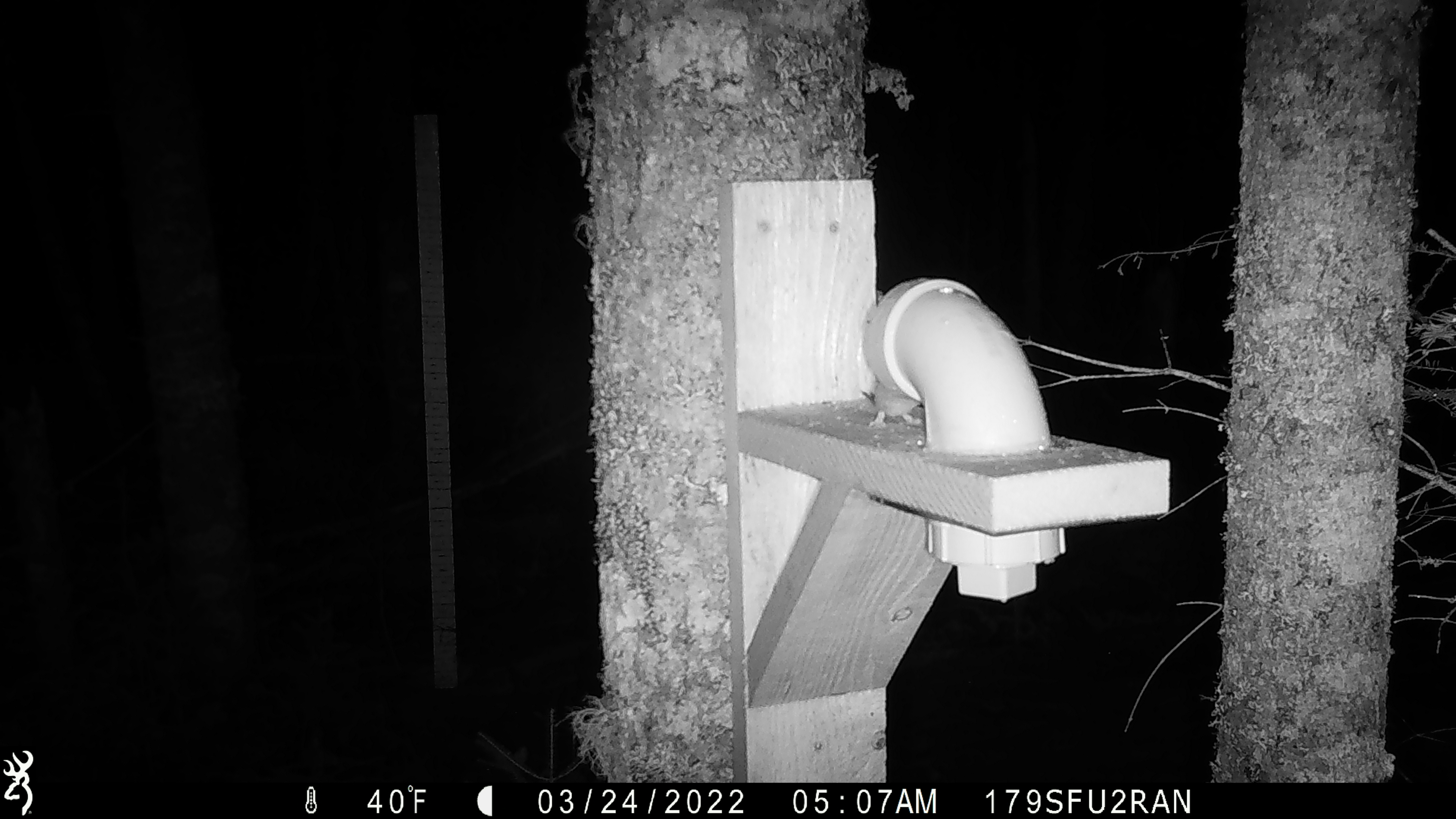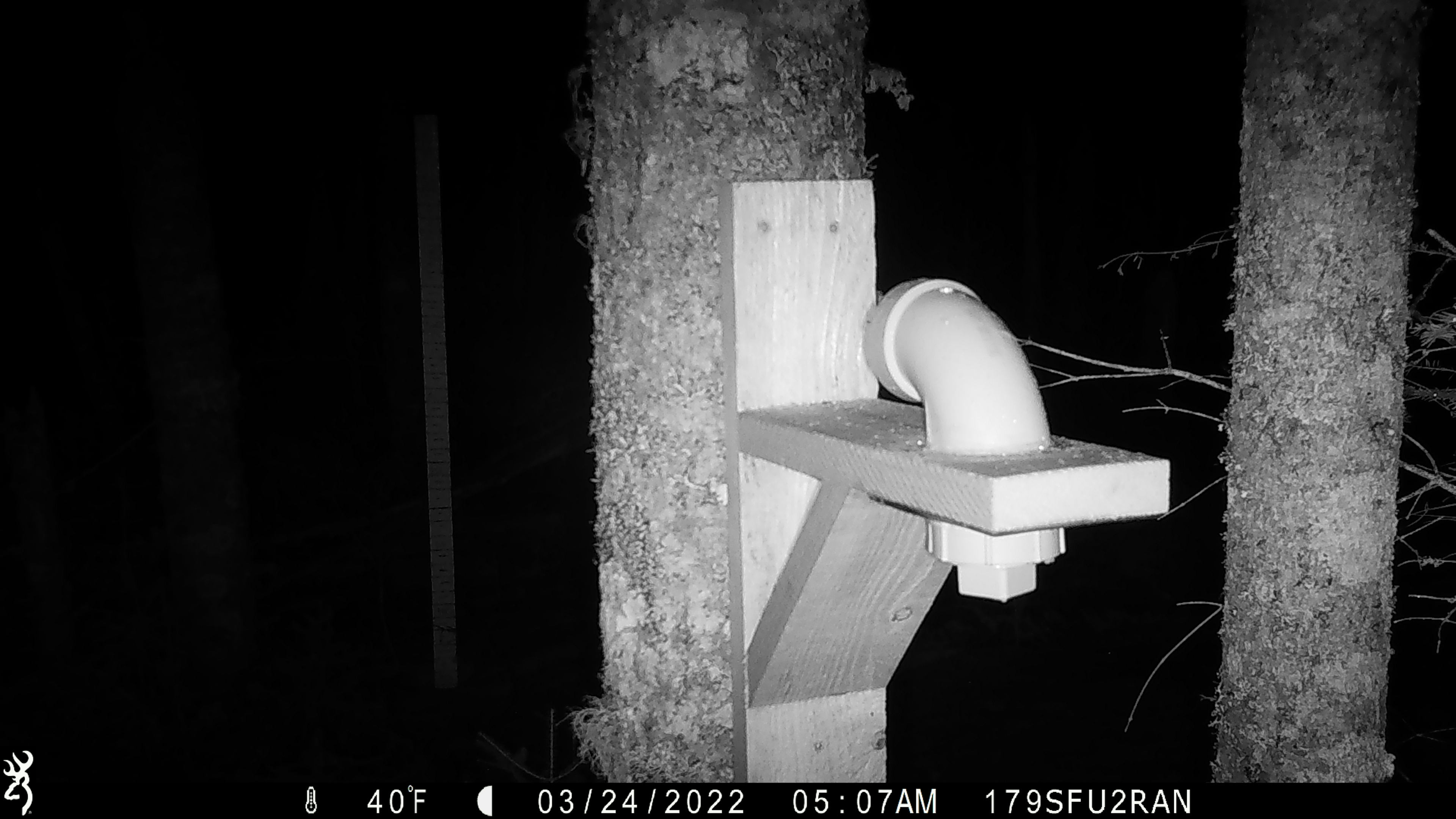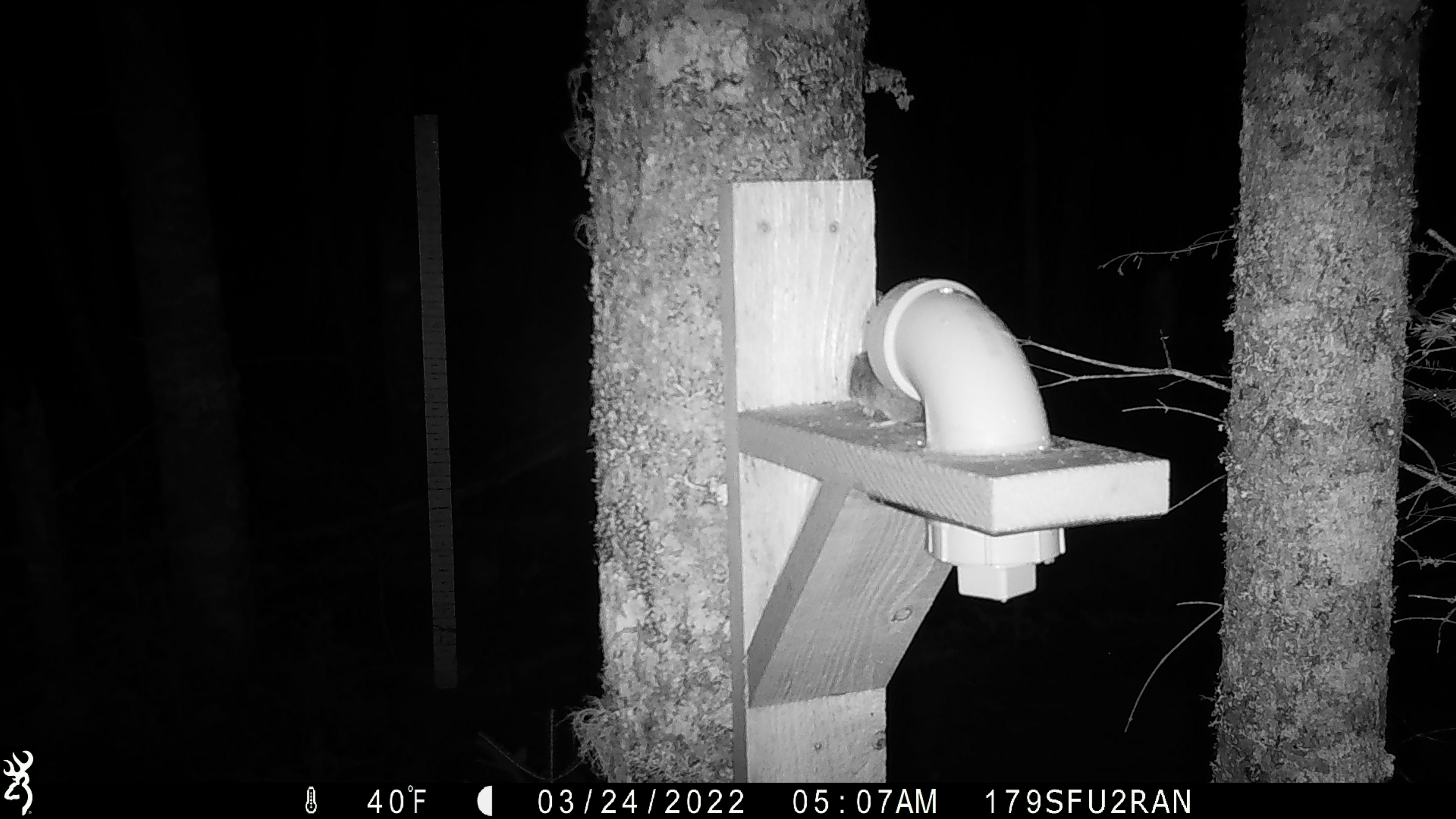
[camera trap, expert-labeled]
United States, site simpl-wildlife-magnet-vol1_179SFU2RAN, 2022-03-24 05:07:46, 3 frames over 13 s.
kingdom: Animalia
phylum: Chordata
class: Mammalia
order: Rodentia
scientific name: Rodentia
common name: mouse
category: mouse sp.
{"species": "mouse sp. (mouse) (Rodentia)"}